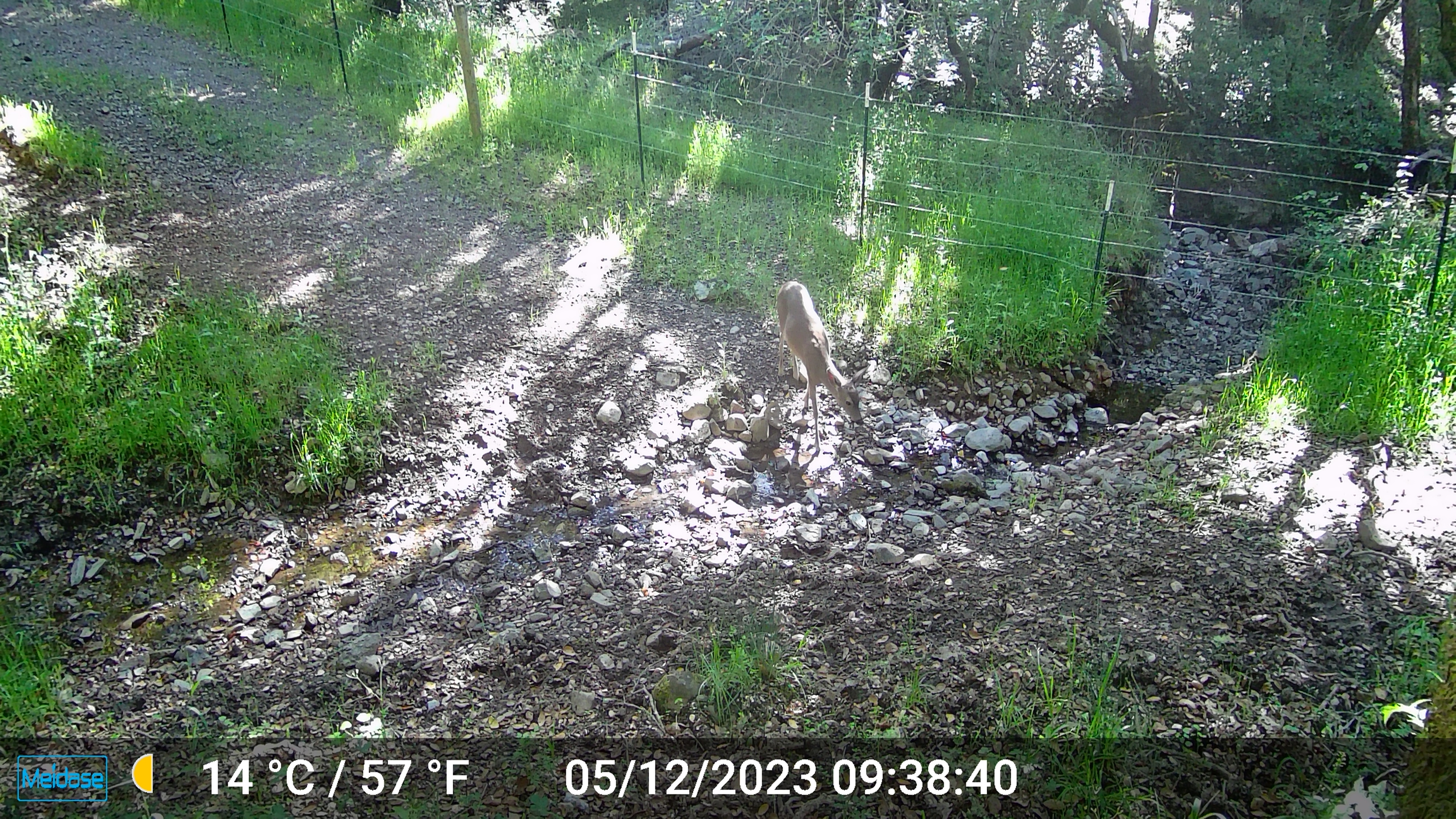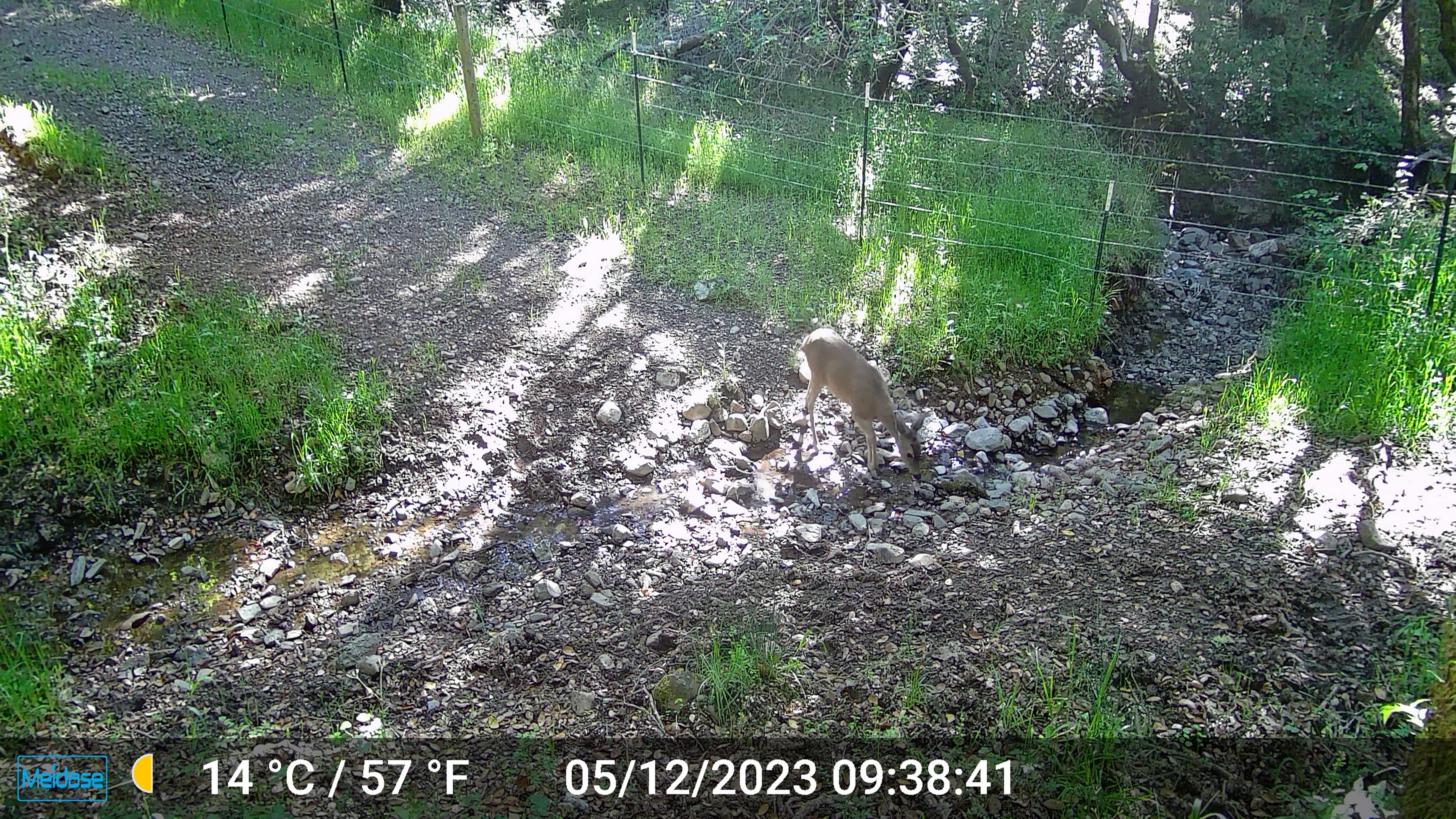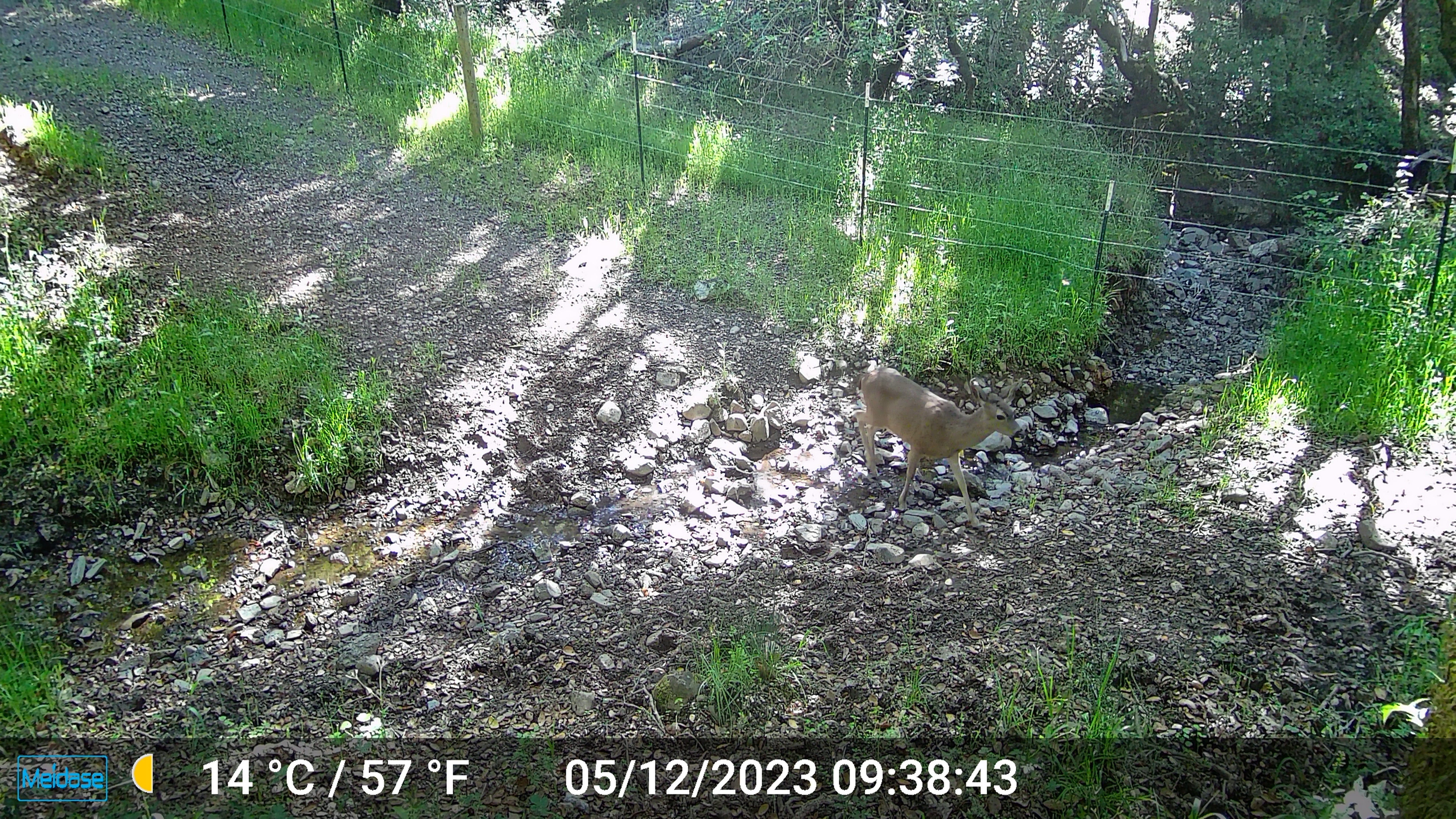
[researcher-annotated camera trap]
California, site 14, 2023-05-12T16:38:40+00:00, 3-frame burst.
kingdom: Animalia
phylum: Chordata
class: Mammalia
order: Artiodactyla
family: Cervidae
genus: Odocoileus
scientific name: Odocoileus hemionus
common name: mule deer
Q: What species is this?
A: Mule deer (Odocoileus hemionus).